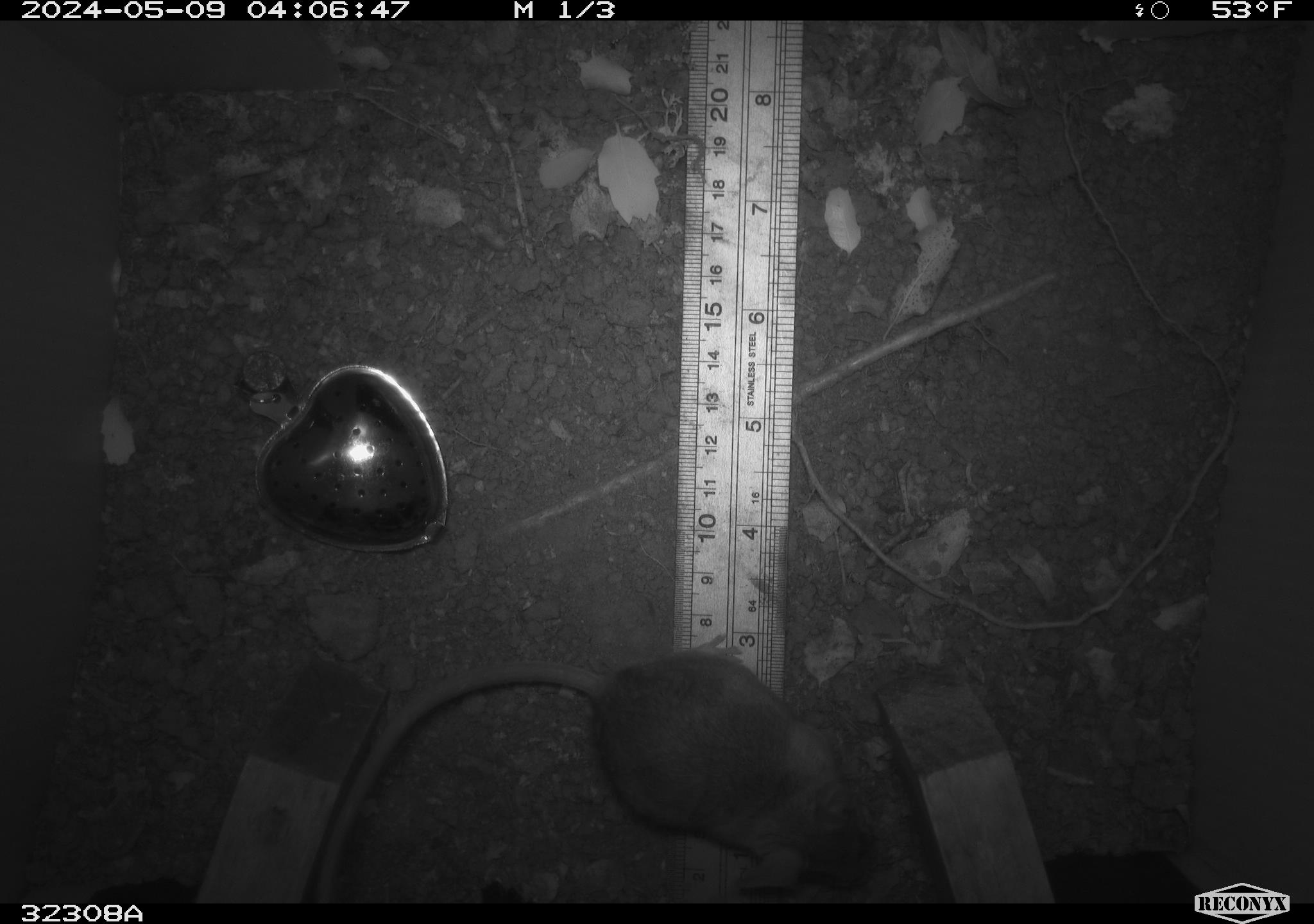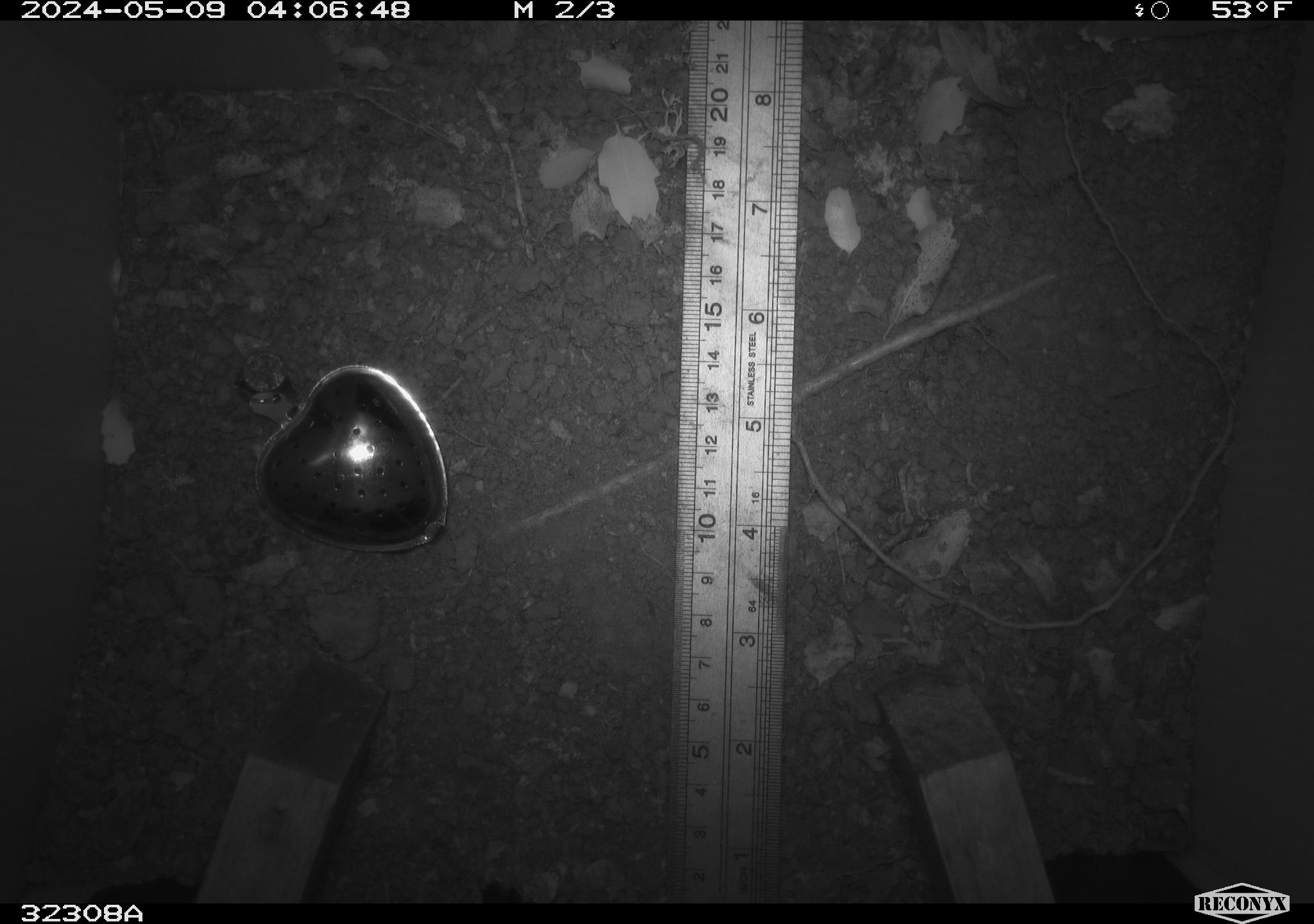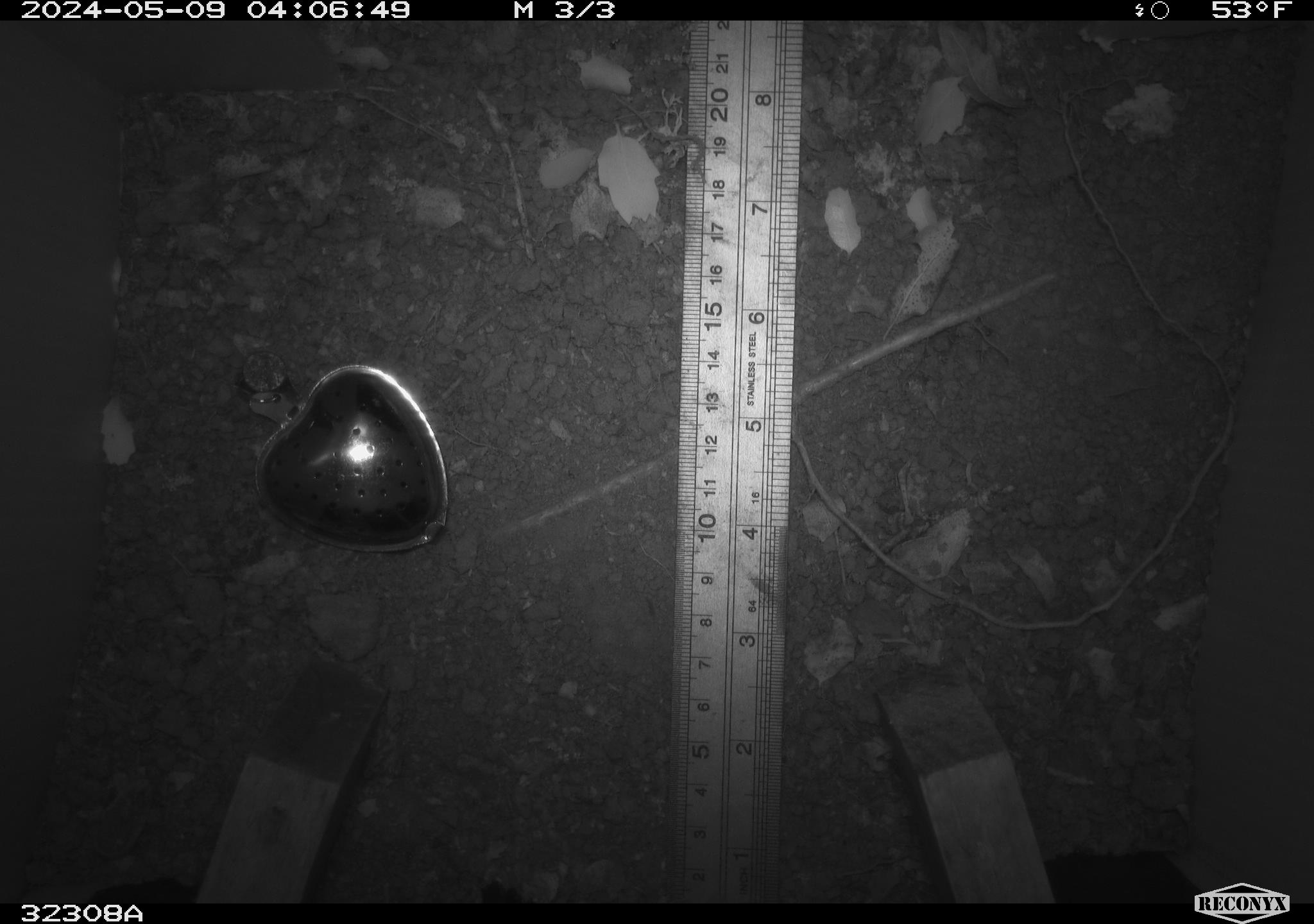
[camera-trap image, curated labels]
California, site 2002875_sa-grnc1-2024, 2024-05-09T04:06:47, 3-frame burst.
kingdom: Animalia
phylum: Chordata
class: Mammalia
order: Rodentia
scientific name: Rodentia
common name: rodent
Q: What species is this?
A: Rodent (Rodentia).